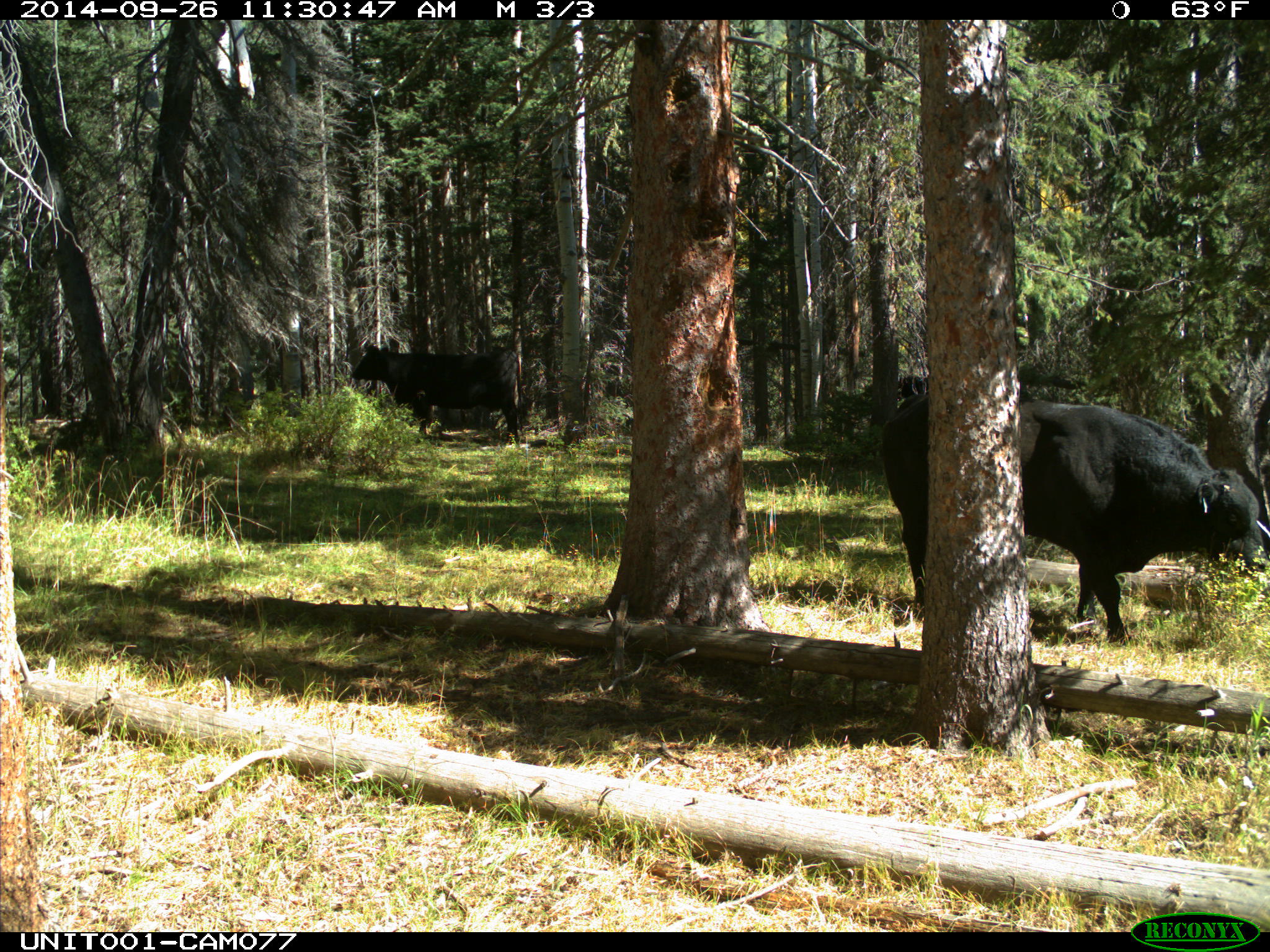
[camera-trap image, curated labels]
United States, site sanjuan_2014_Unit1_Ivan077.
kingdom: Animalia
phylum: Chordata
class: Mammalia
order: Artiodactyla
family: Bovidae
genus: Bos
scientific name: Bos taurus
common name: domestic cow